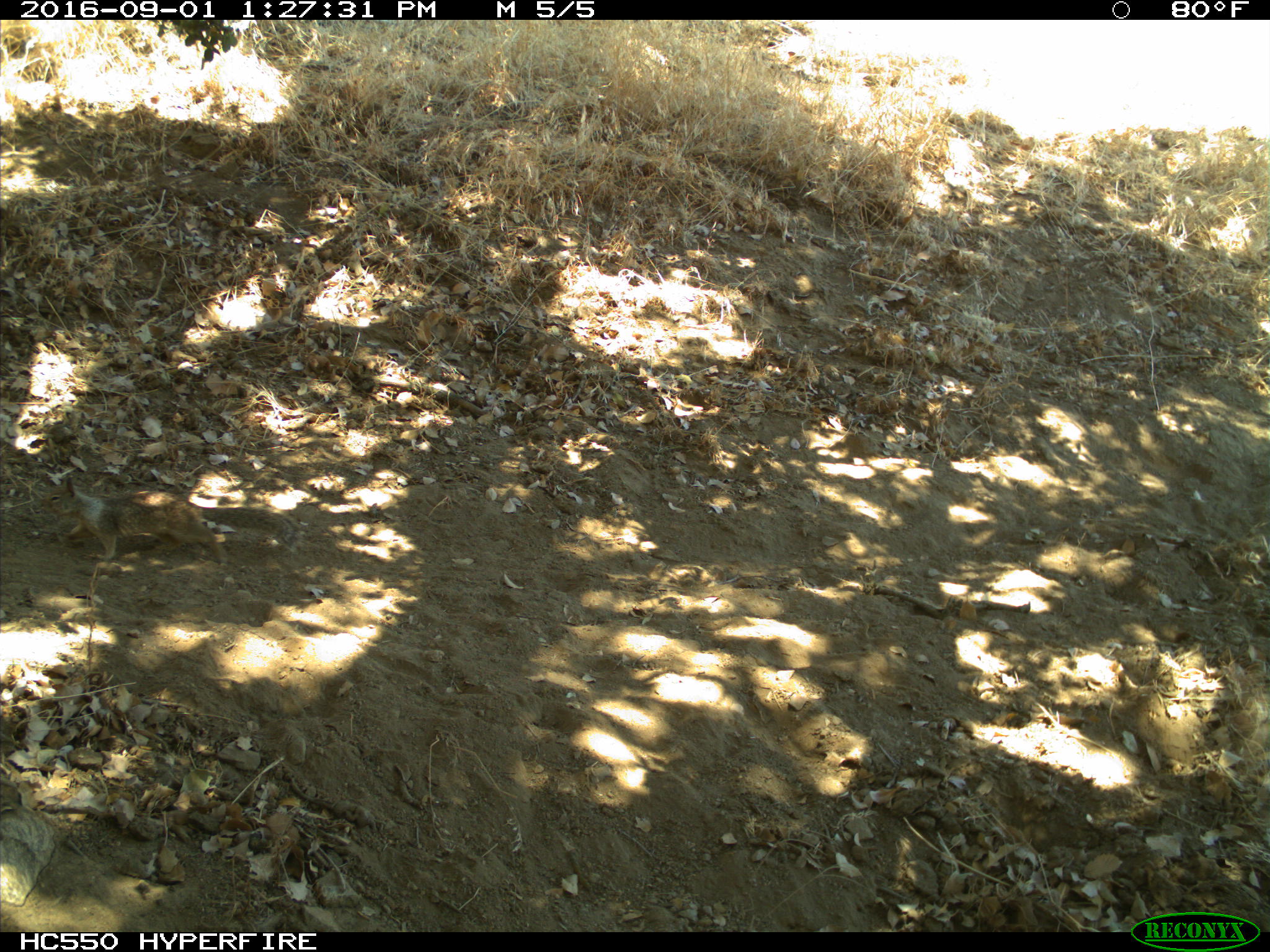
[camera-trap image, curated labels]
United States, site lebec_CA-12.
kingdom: Animalia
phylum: Chordata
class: Mammalia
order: Rodentia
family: Sciuridae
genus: Otospermophilus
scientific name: Otospermophilus beecheyi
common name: california ground squirrel